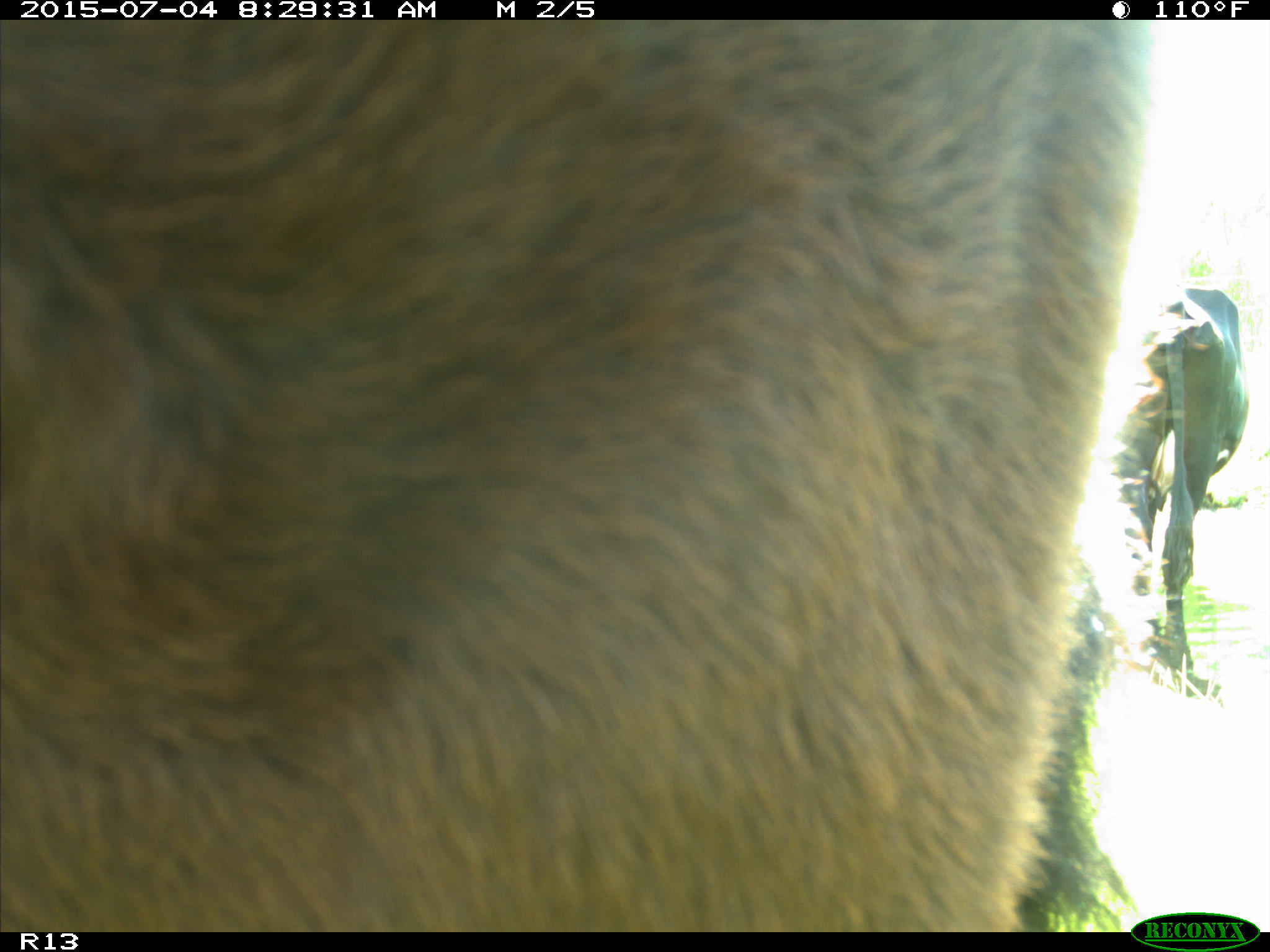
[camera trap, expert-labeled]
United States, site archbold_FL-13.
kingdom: Animalia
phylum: Chordata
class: Mammalia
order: Artiodactyla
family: Bovidae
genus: Bos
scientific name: Bos taurus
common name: domestic cow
Bos taurus (domestic cow).